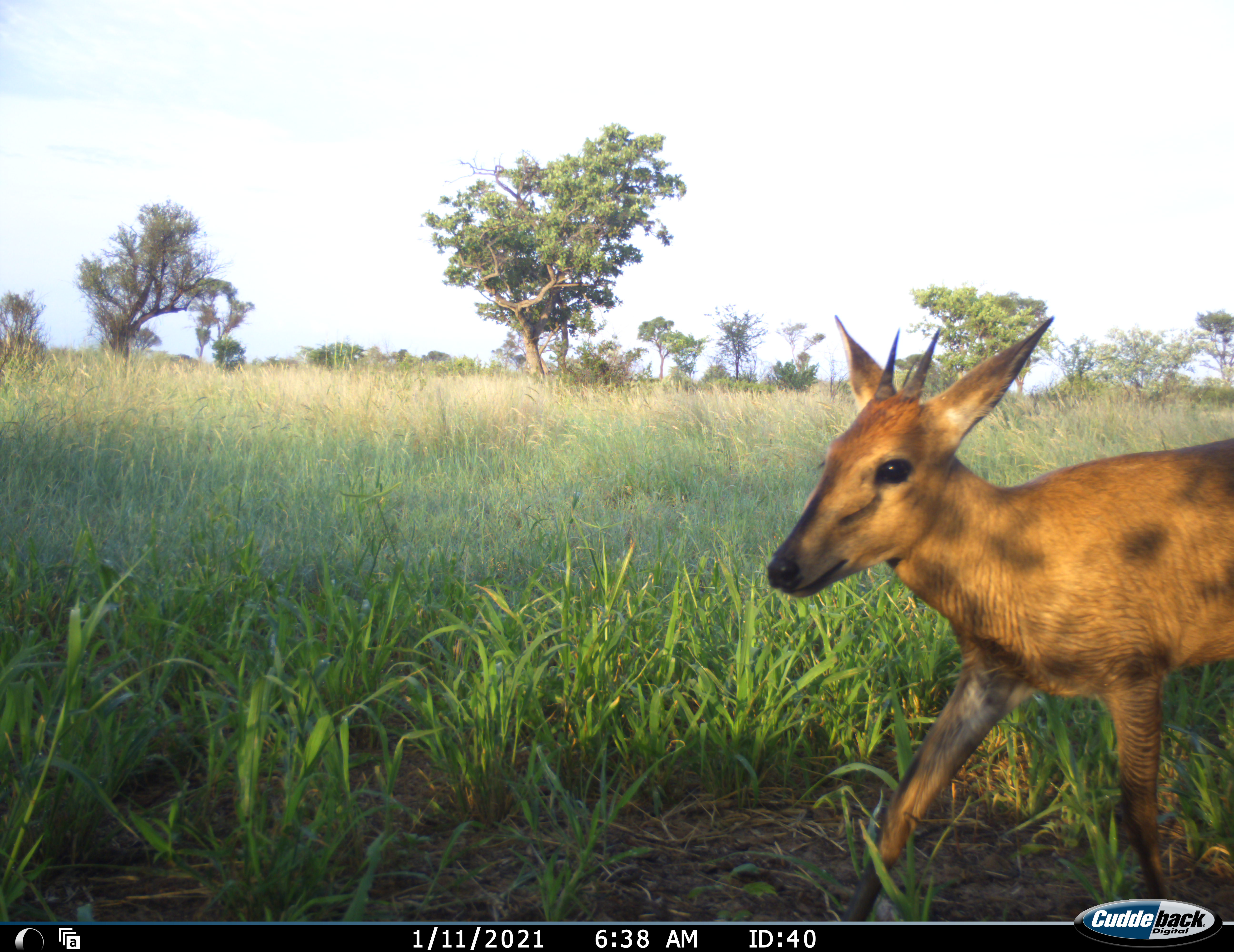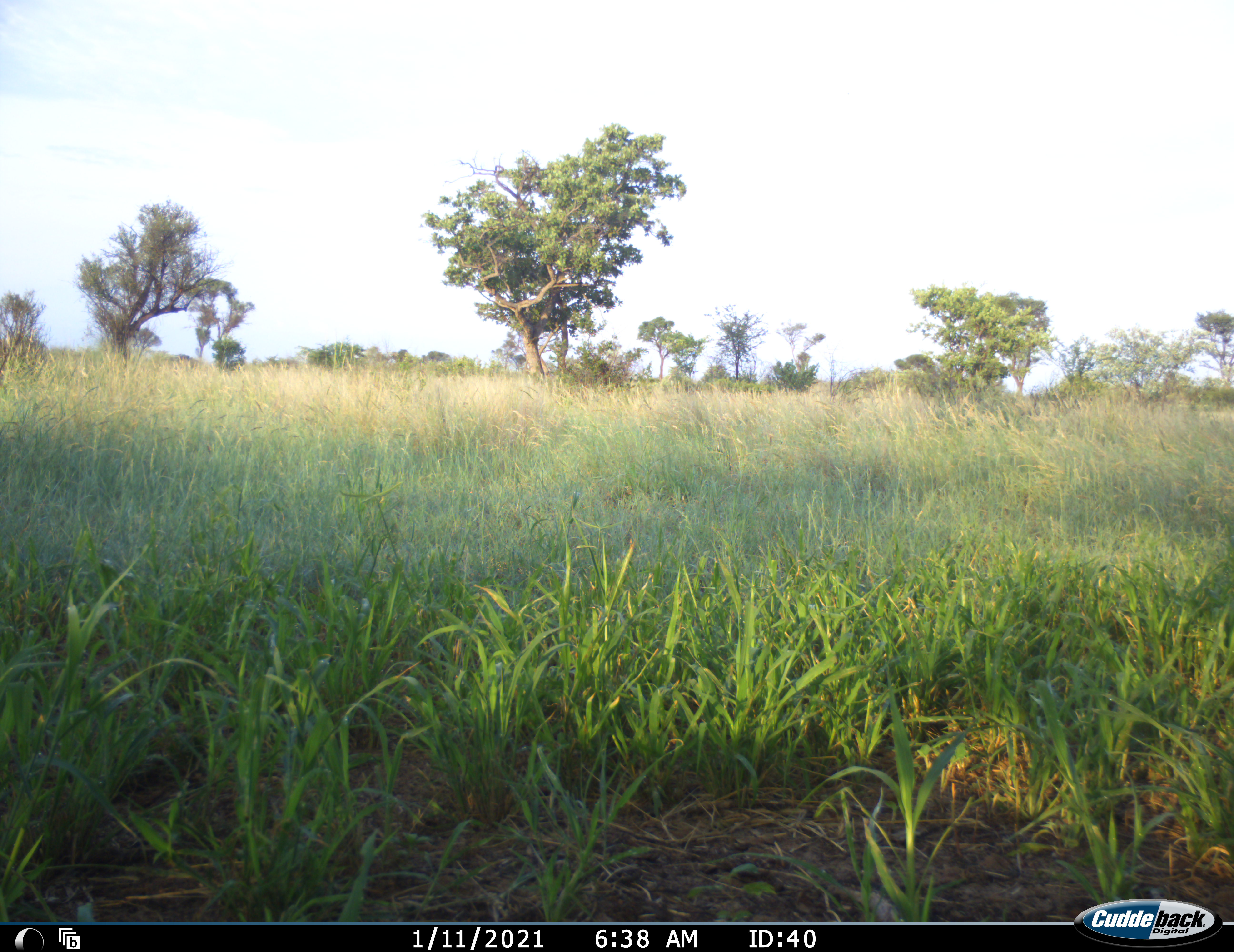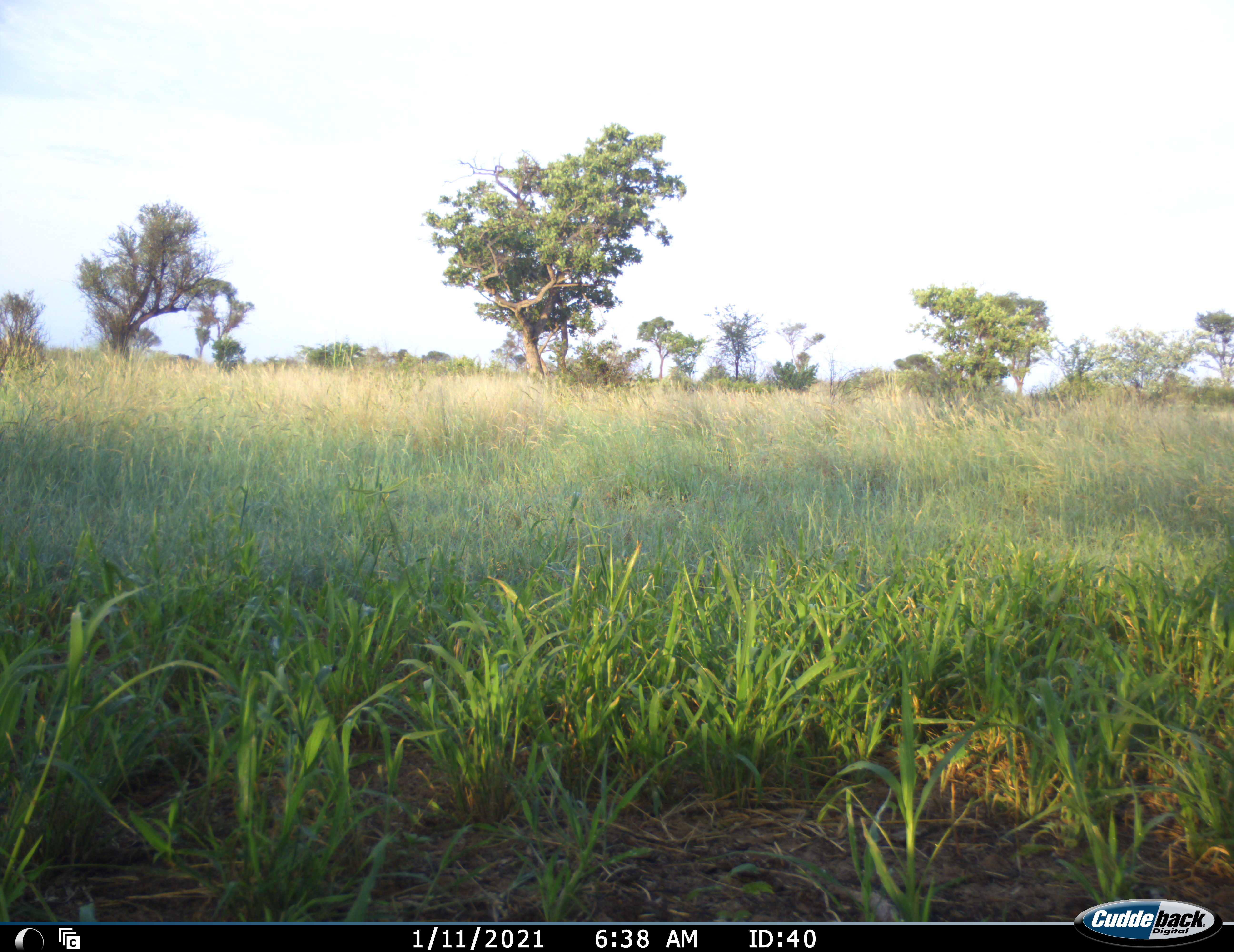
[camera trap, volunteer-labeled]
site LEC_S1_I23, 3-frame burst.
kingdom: Animalia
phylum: Chordata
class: Mammalia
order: Artiodactyla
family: Bovidae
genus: Sylvicapra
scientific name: Sylvicapra grimmia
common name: common duiker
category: duikercommongrey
Duikercommongrey (common duiker) (Sylvicapra grimmia), count 1. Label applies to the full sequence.